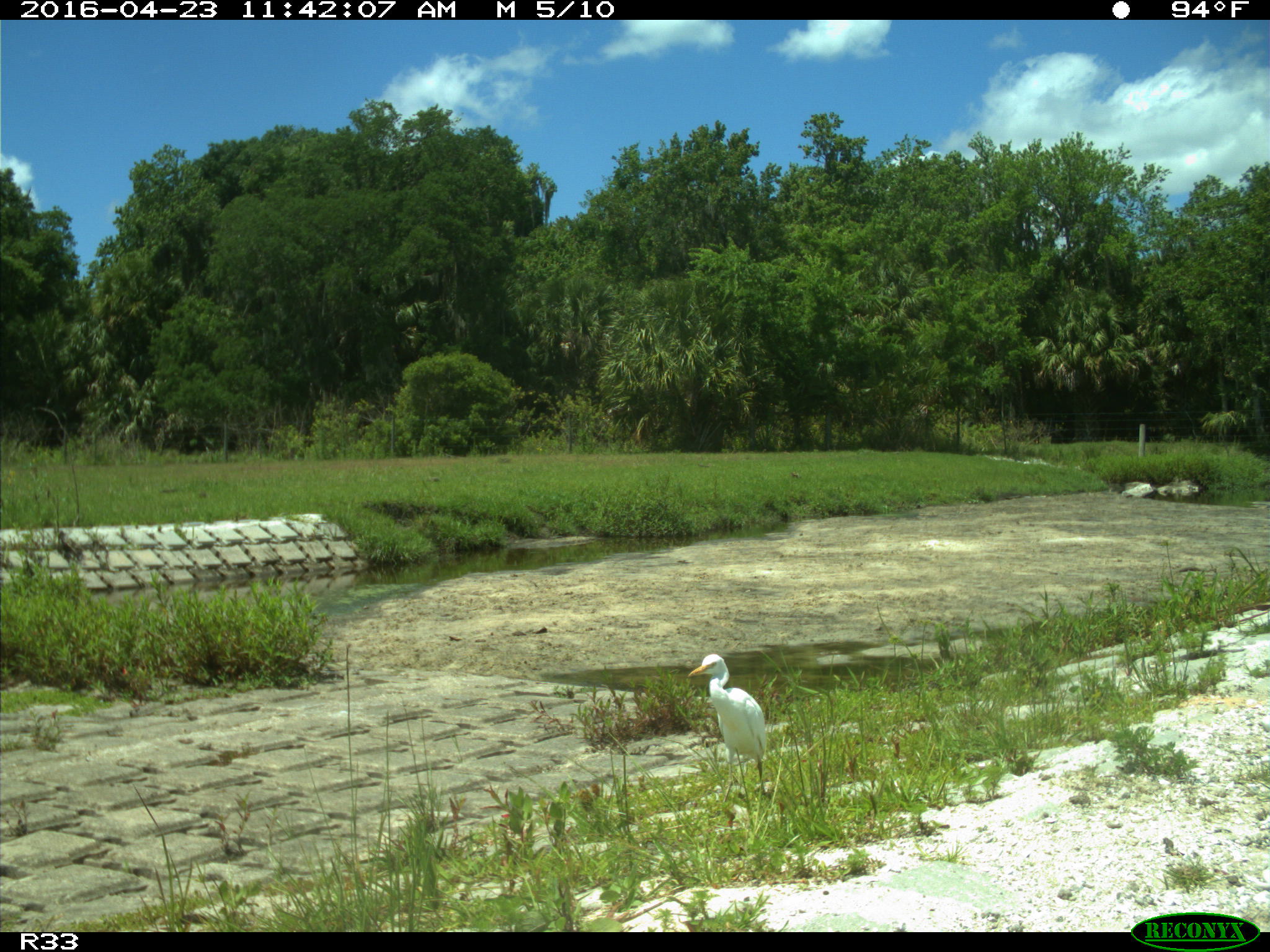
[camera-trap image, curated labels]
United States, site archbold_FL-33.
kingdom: Animalia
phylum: Chordata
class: Aves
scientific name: Aves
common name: birds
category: unidentified bird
Unidentified bird (birds) (Aves).